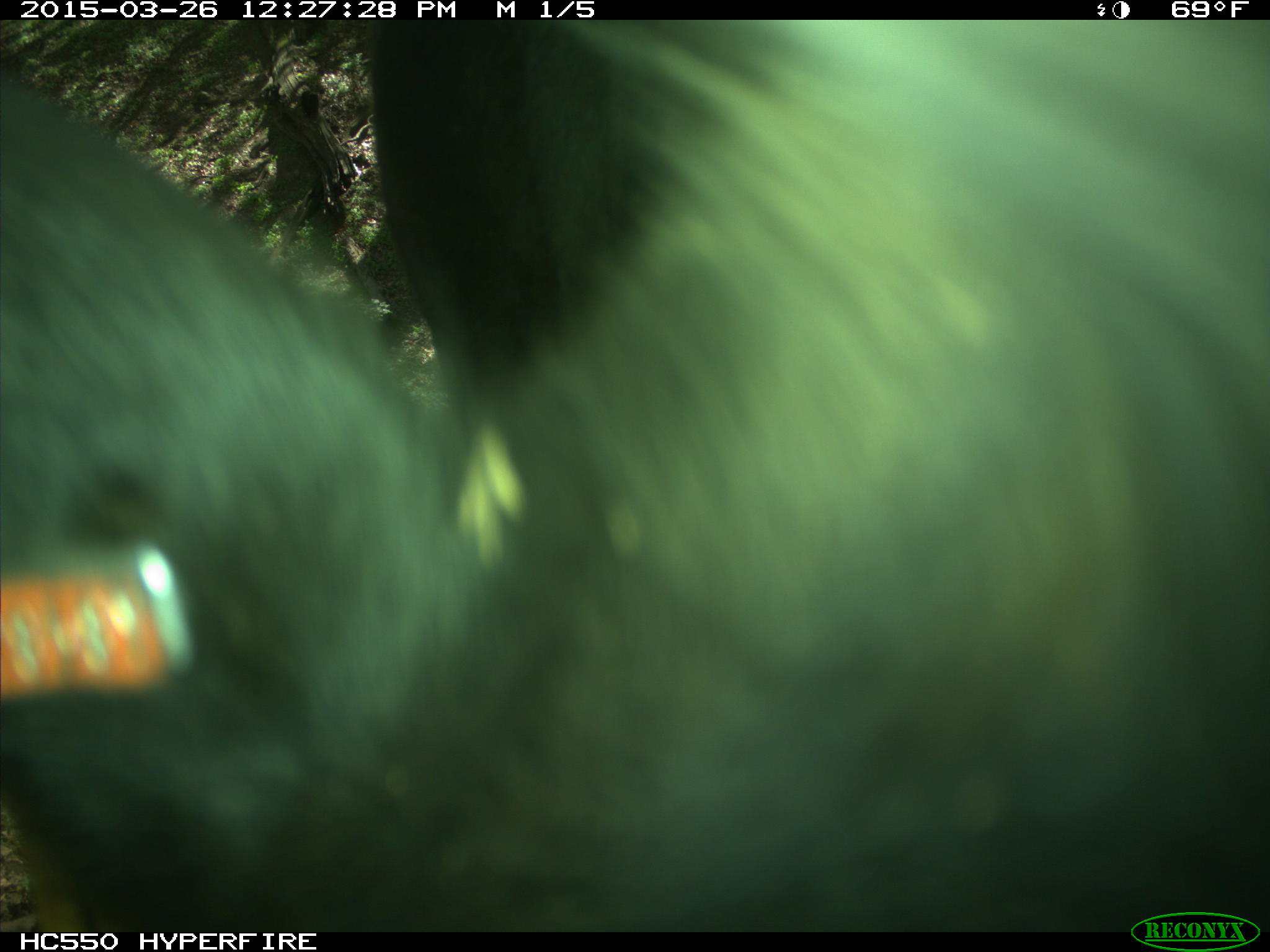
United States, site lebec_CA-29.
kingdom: Animalia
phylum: Chordata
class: Mammalia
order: Artiodactyla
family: Bovidae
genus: Bos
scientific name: Bos taurus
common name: domestic cow